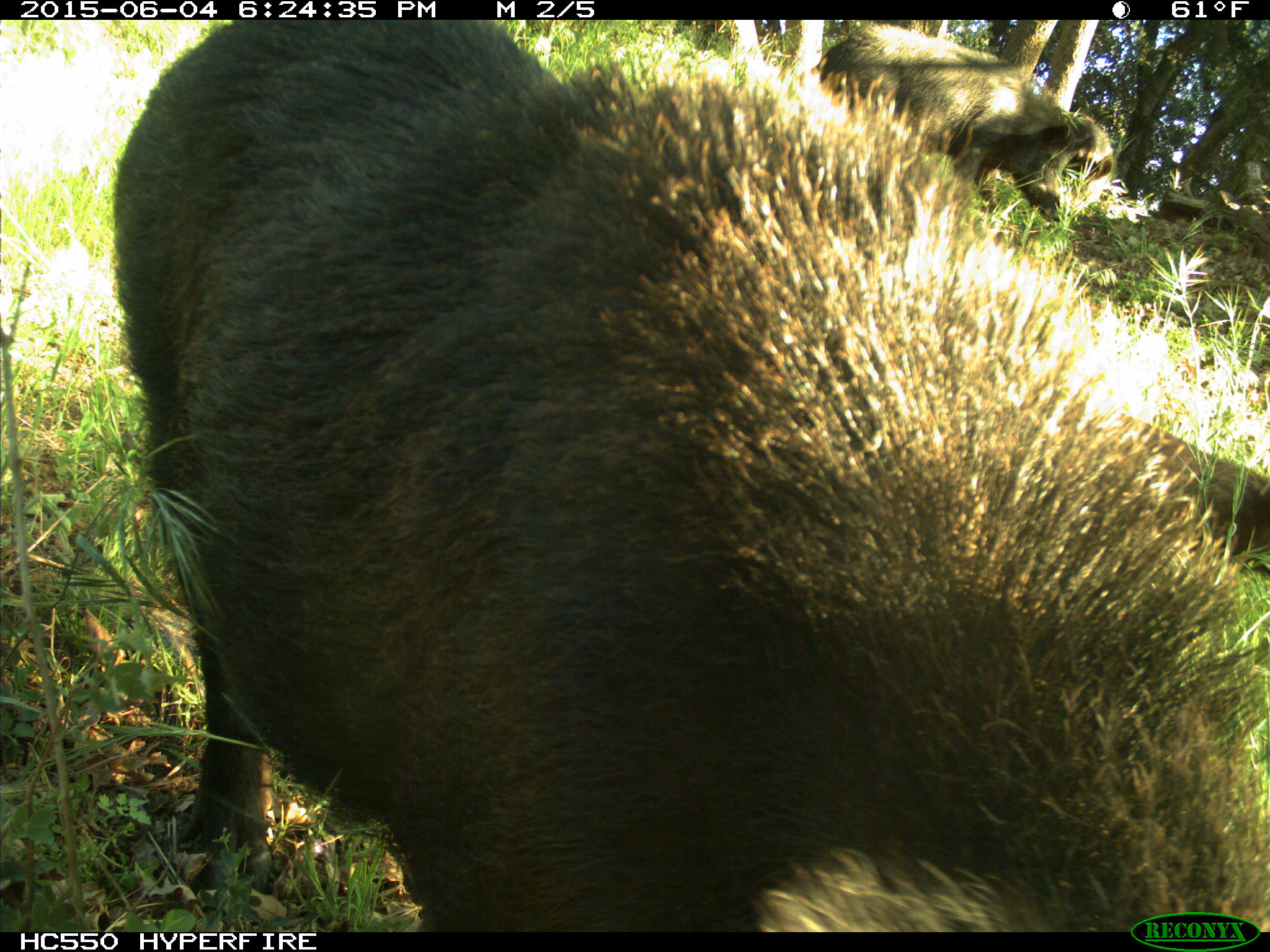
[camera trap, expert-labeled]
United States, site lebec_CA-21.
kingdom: Animalia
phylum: Chordata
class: Mammalia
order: Artiodactyla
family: Suidae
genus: Sus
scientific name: Sus scrofa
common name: wild boar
Sus scrofa (wild boar).